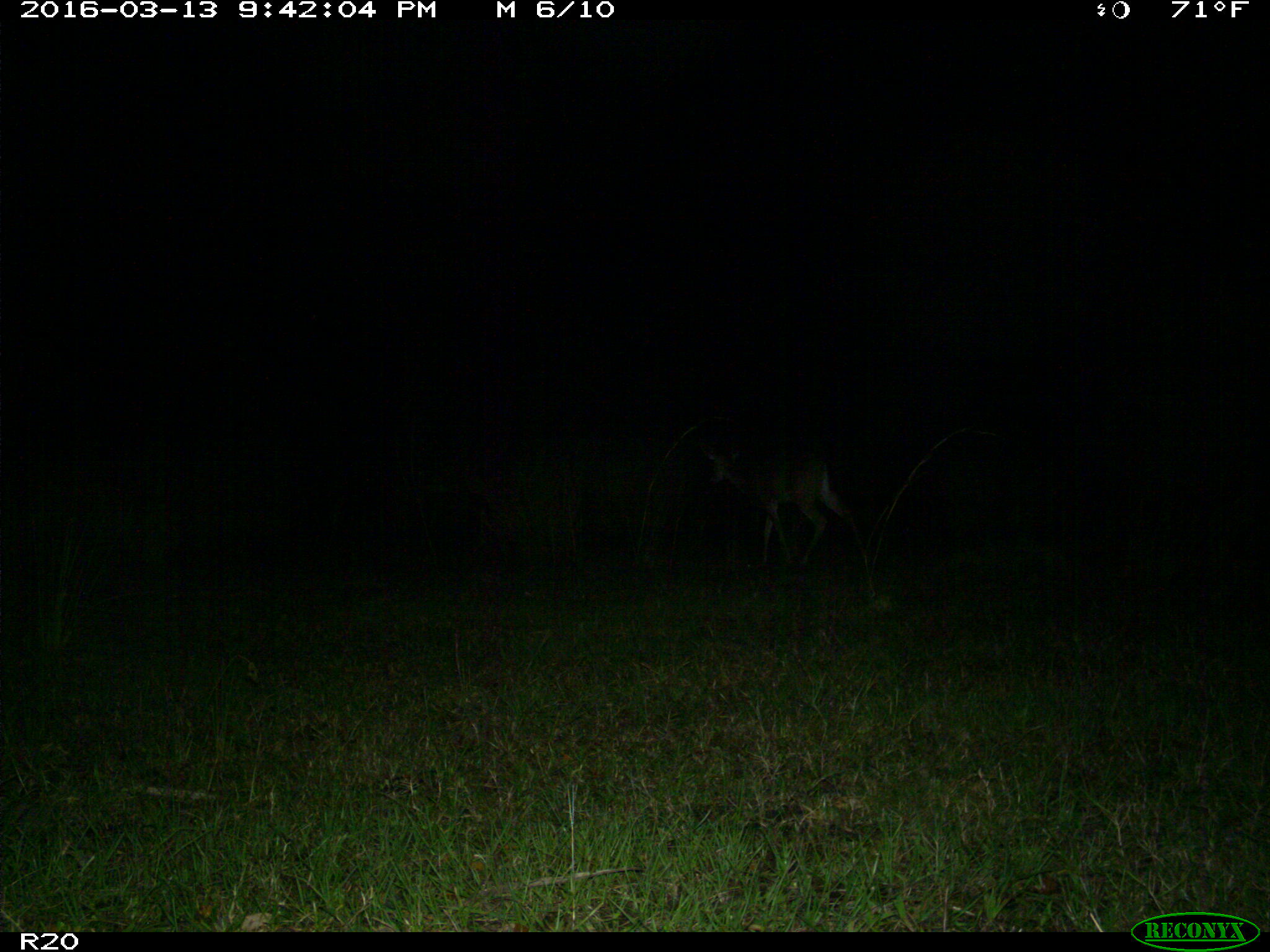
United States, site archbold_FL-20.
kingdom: Animalia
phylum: Chordata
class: Mammalia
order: Artiodactyla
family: Cervidae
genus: Odocoileus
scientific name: Odocoileus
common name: deer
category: unidentified deer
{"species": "unidentified deer (deer) (Odocoileus)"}